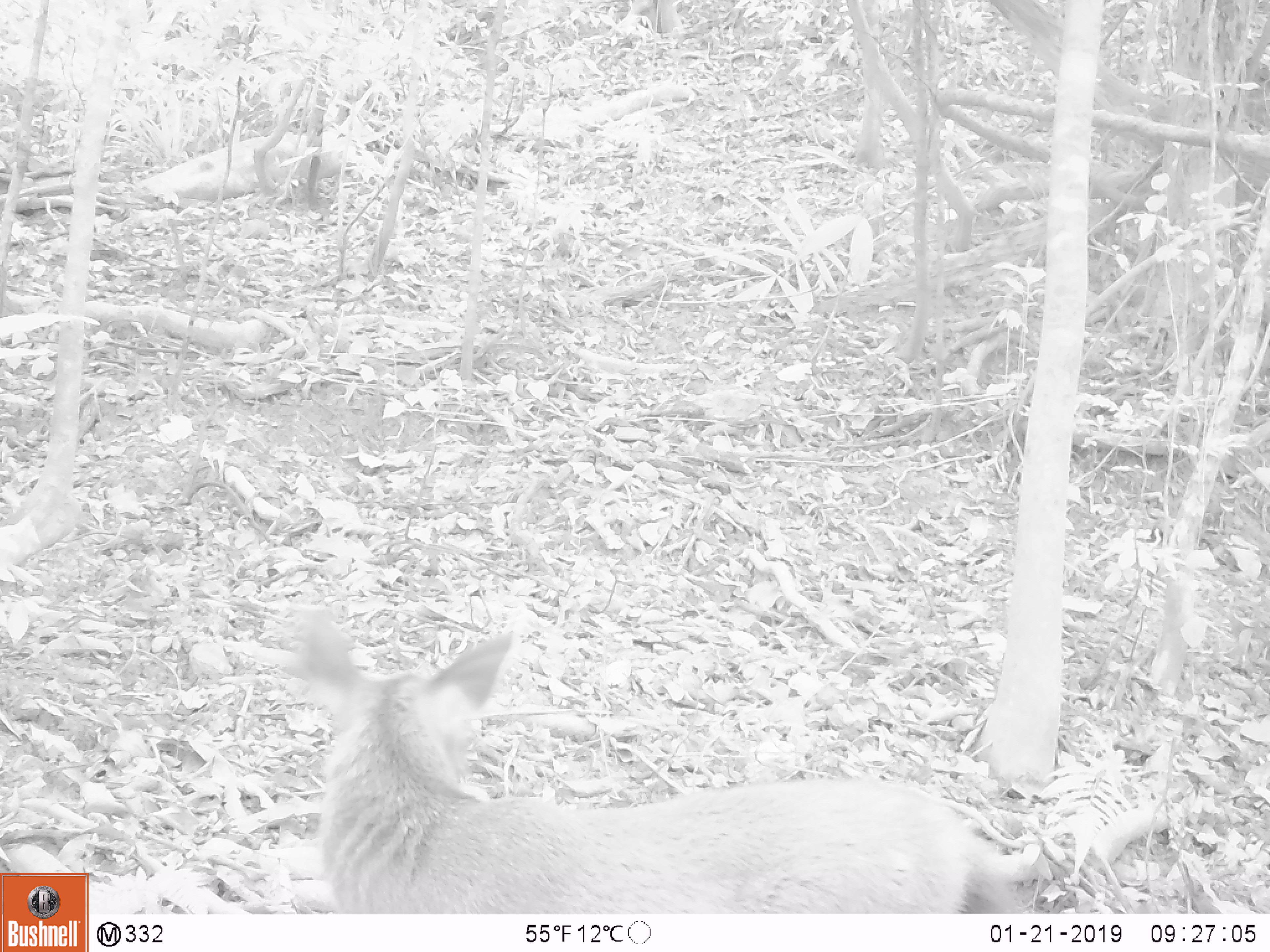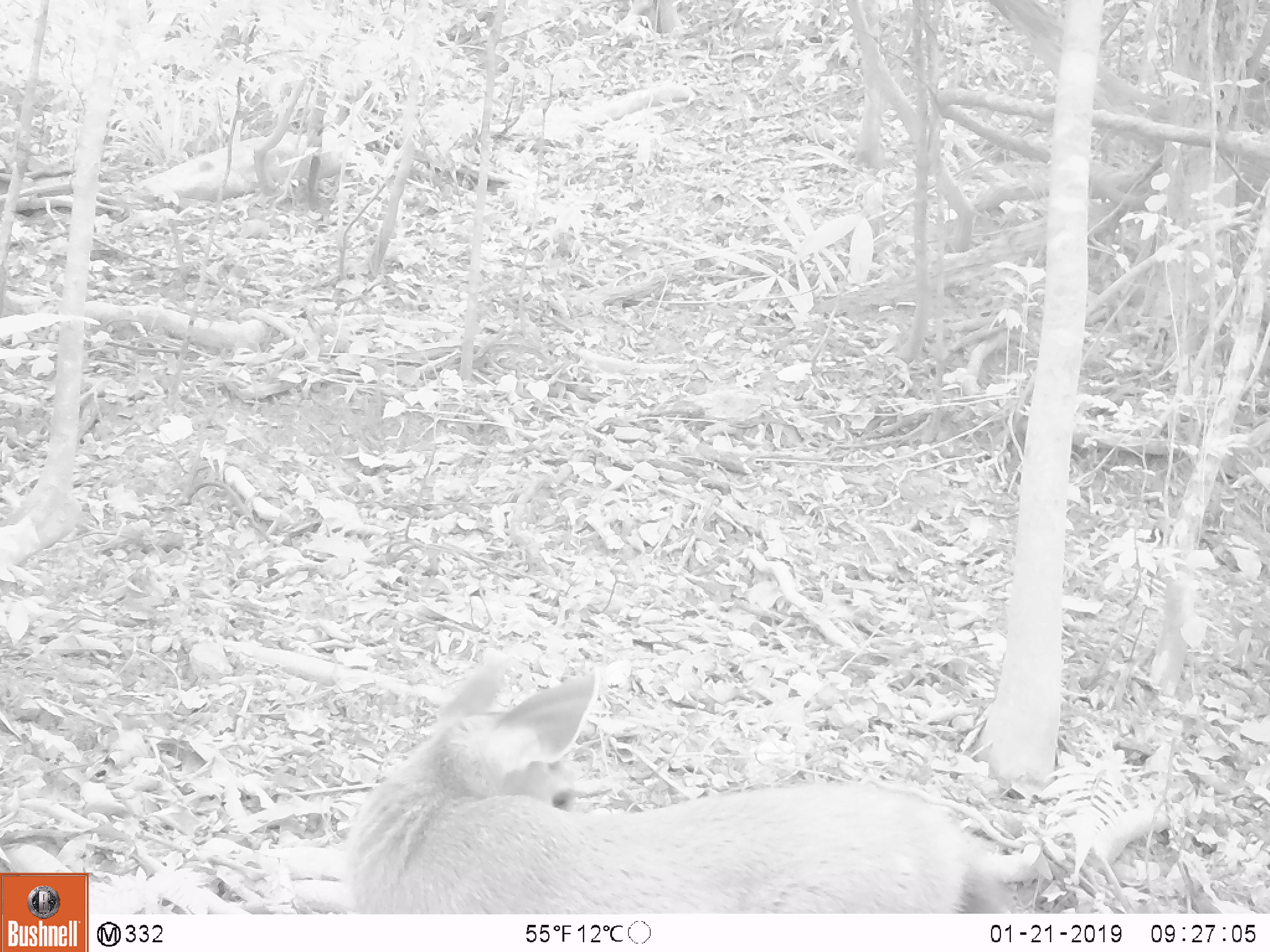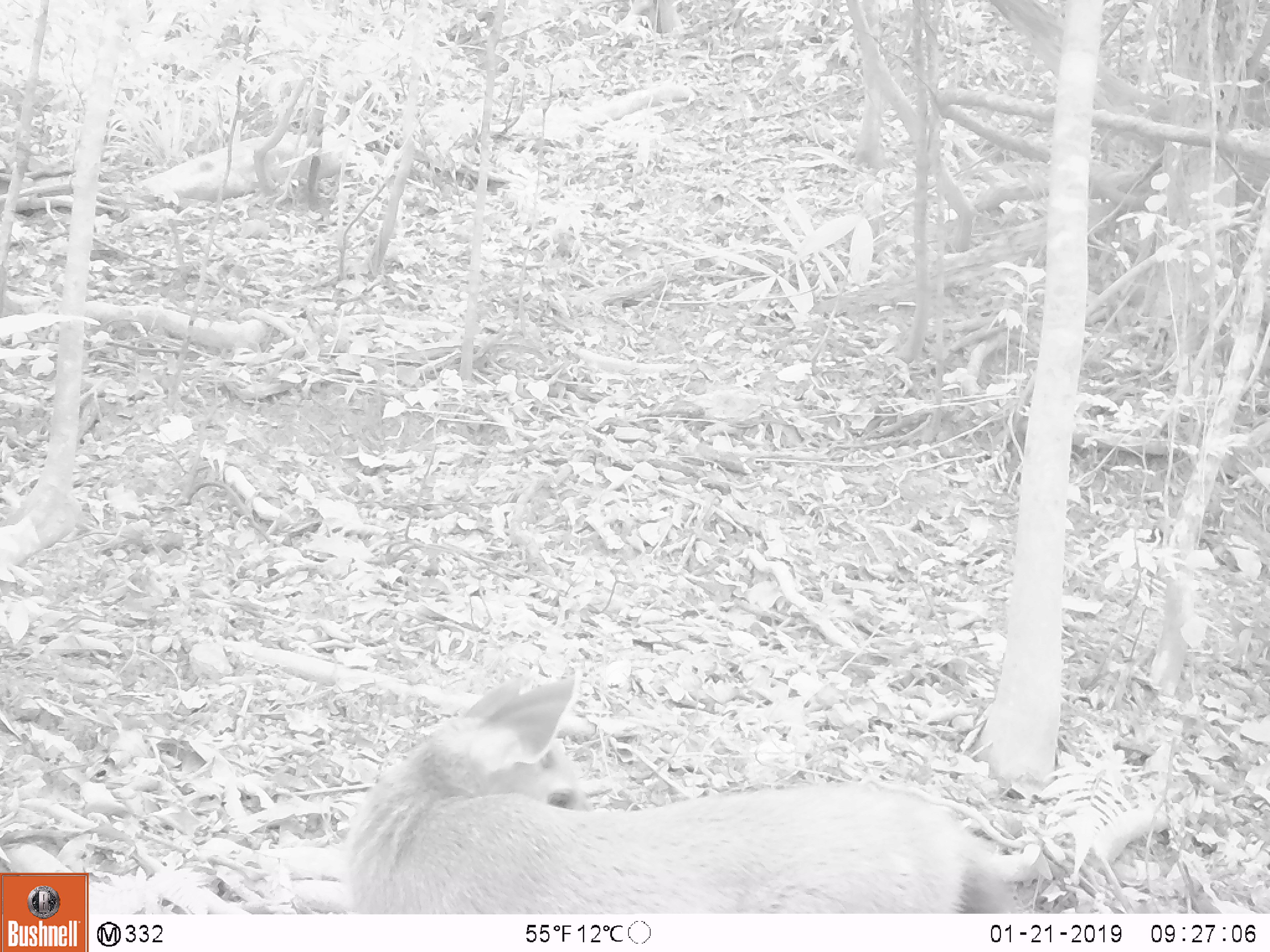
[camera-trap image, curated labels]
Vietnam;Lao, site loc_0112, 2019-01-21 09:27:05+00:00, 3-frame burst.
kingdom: Animalia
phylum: Chordata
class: Mammalia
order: Artiodactyla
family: Cervidae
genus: Rusa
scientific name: Rusa unicolor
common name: sambar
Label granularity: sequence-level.